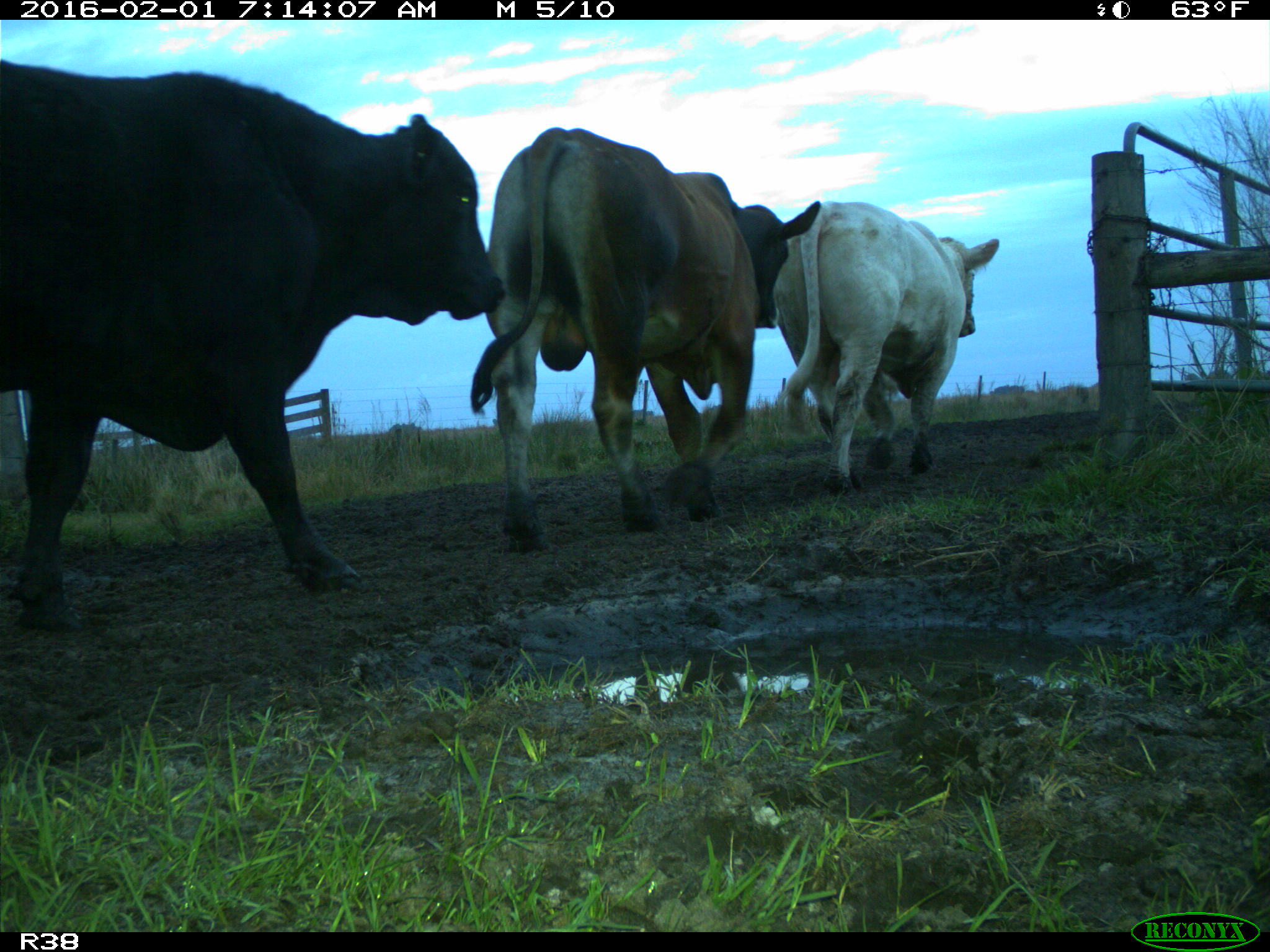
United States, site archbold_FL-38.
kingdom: Animalia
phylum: Chordata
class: Mammalia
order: Artiodactyla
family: Bovidae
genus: Bos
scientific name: Bos taurus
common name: domestic cow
Bos taurus (domestic cow).